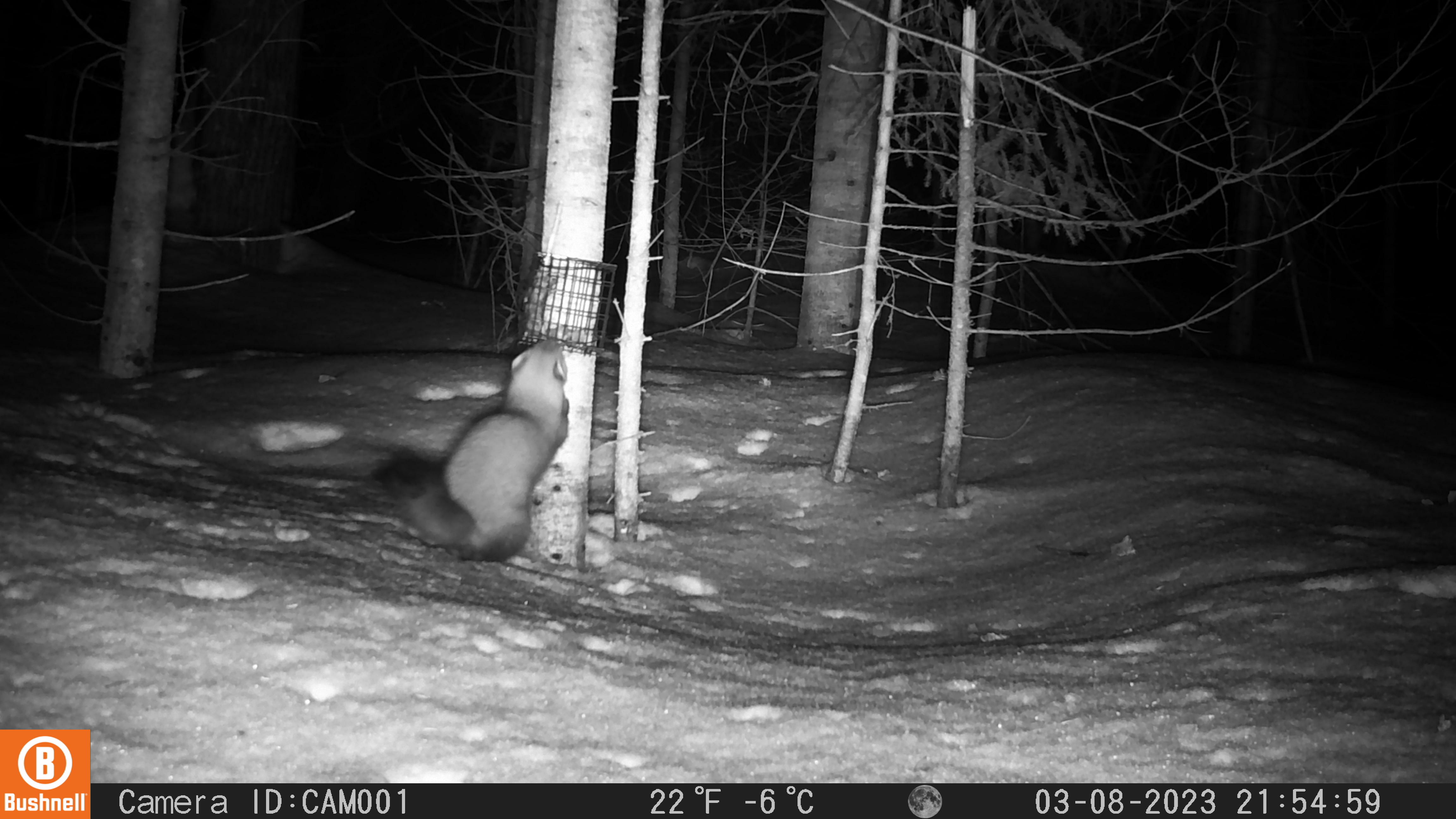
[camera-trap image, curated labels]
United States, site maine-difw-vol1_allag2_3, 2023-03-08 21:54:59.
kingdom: Animalia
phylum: Chordata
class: Mammalia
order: Carnivora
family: Mustelidae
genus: Martes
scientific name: Martes americana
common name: american marten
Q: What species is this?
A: American marten (Martes americana).